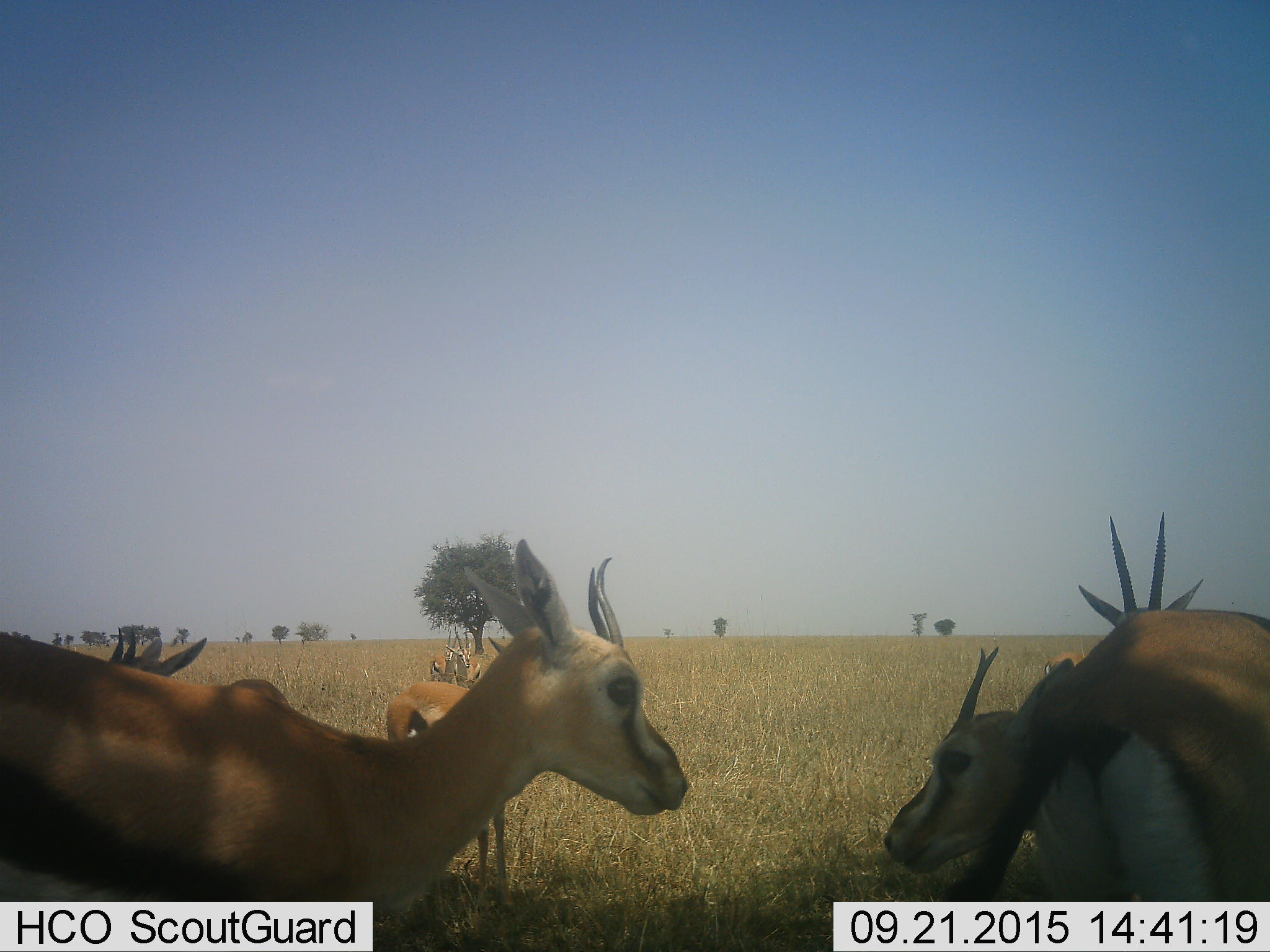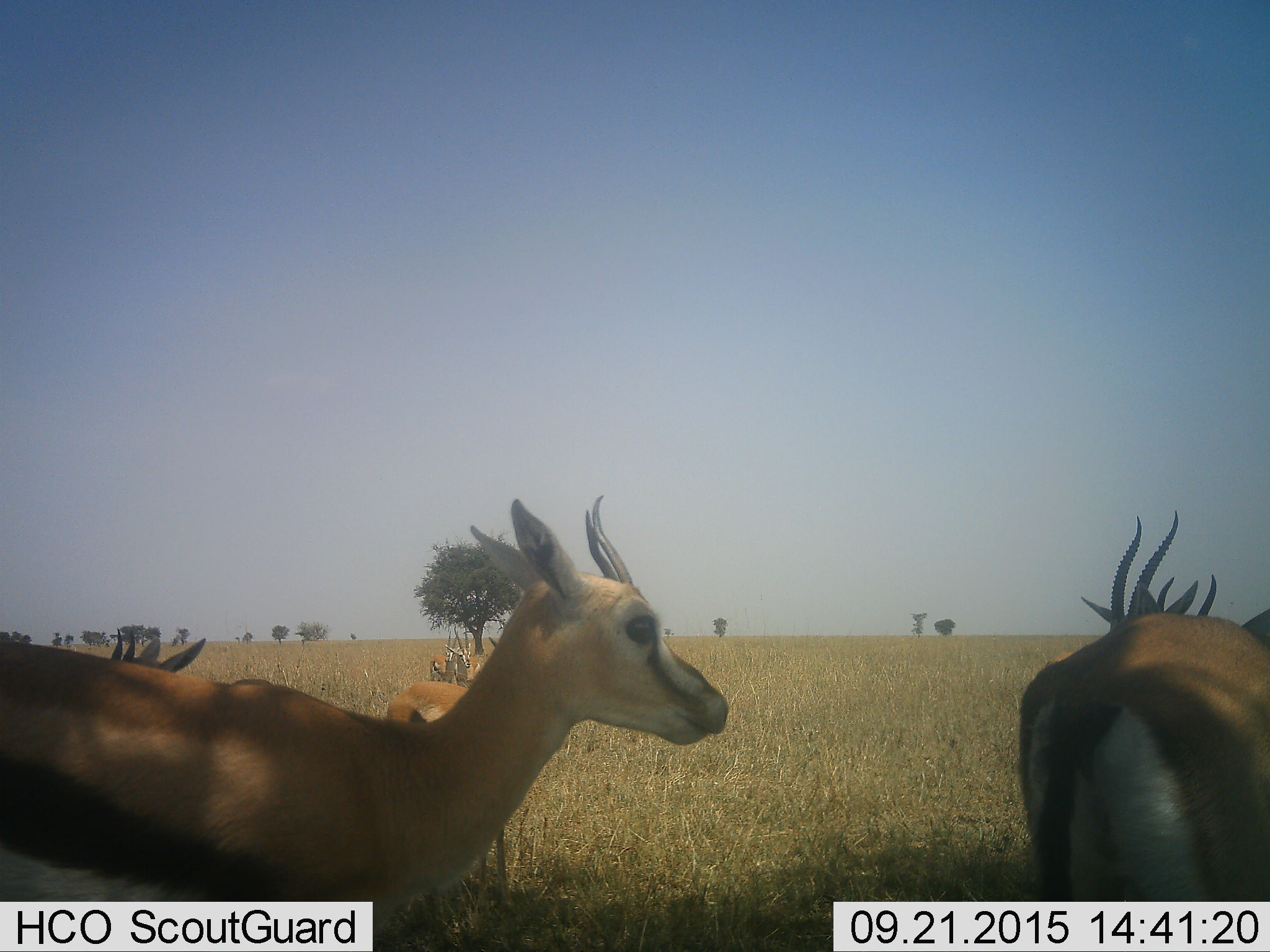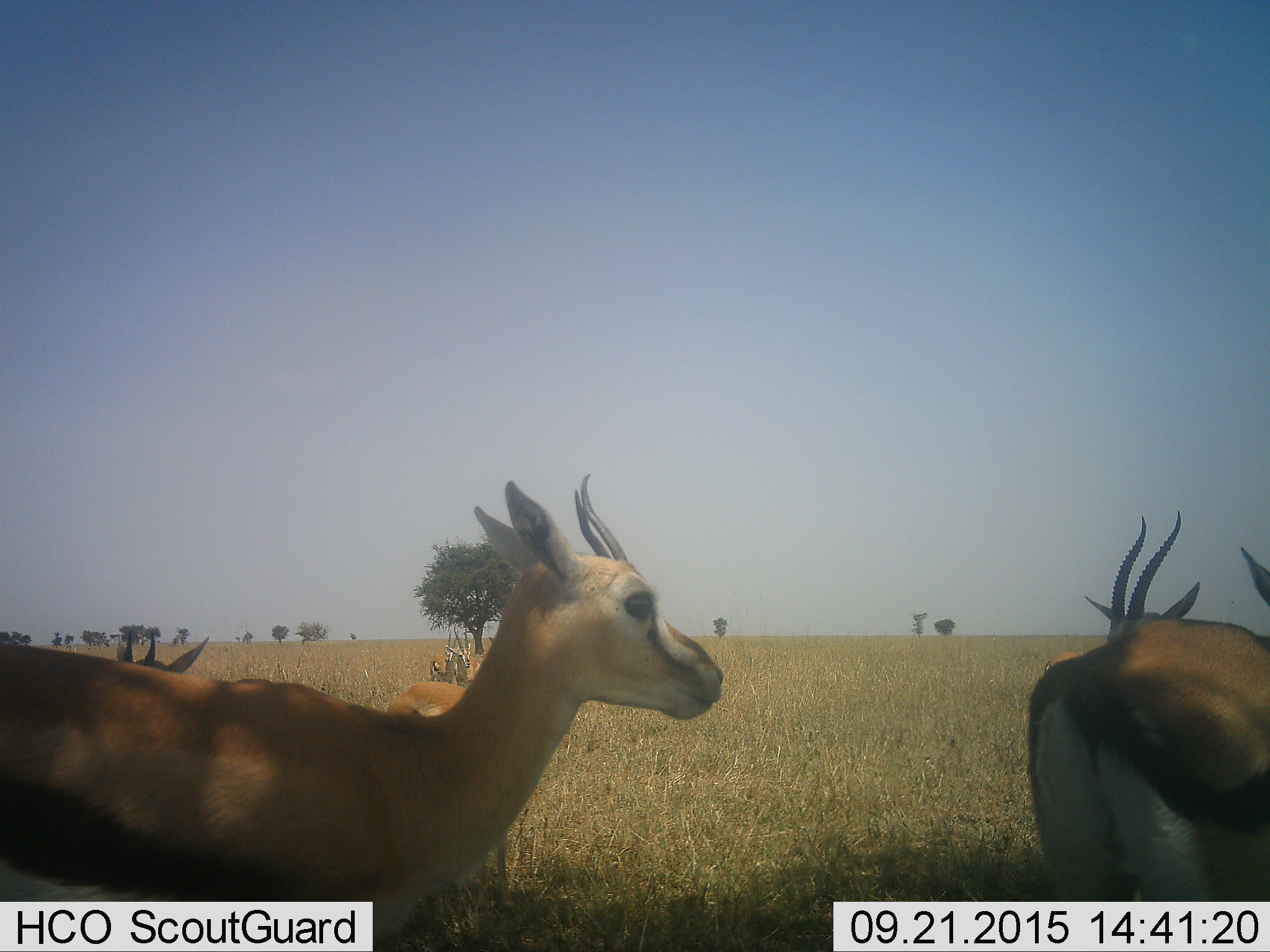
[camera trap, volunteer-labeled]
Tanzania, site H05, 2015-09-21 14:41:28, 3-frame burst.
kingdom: Animalia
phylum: Chordata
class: Mammalia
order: Artiodactyla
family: Bovidae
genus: Eudorcas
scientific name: Eudorcas thomsonii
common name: thomson's gazelle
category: gazellethomsons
Gazellethomsons (thomson's gazelle) (Eudorcas thomsonii), count 7. Behavior (volunteer vote fractions): standing 88%, resting 0%, moving 12%, interacting 12%. Young present (vote fraction): 0%. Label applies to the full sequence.